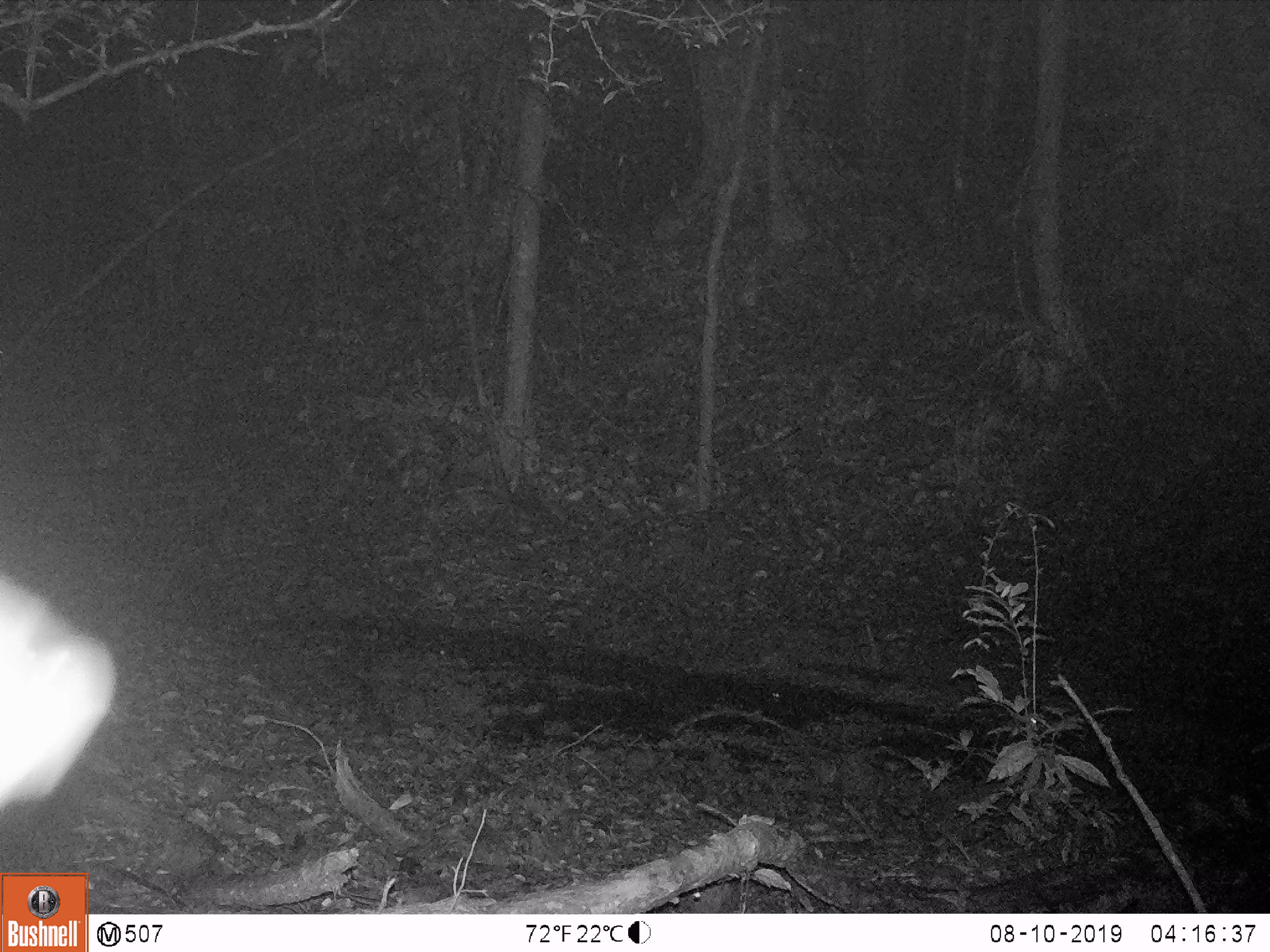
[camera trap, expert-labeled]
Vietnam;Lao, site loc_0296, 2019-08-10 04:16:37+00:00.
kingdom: Animalia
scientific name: Animalia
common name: animal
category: unidentified animal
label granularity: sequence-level